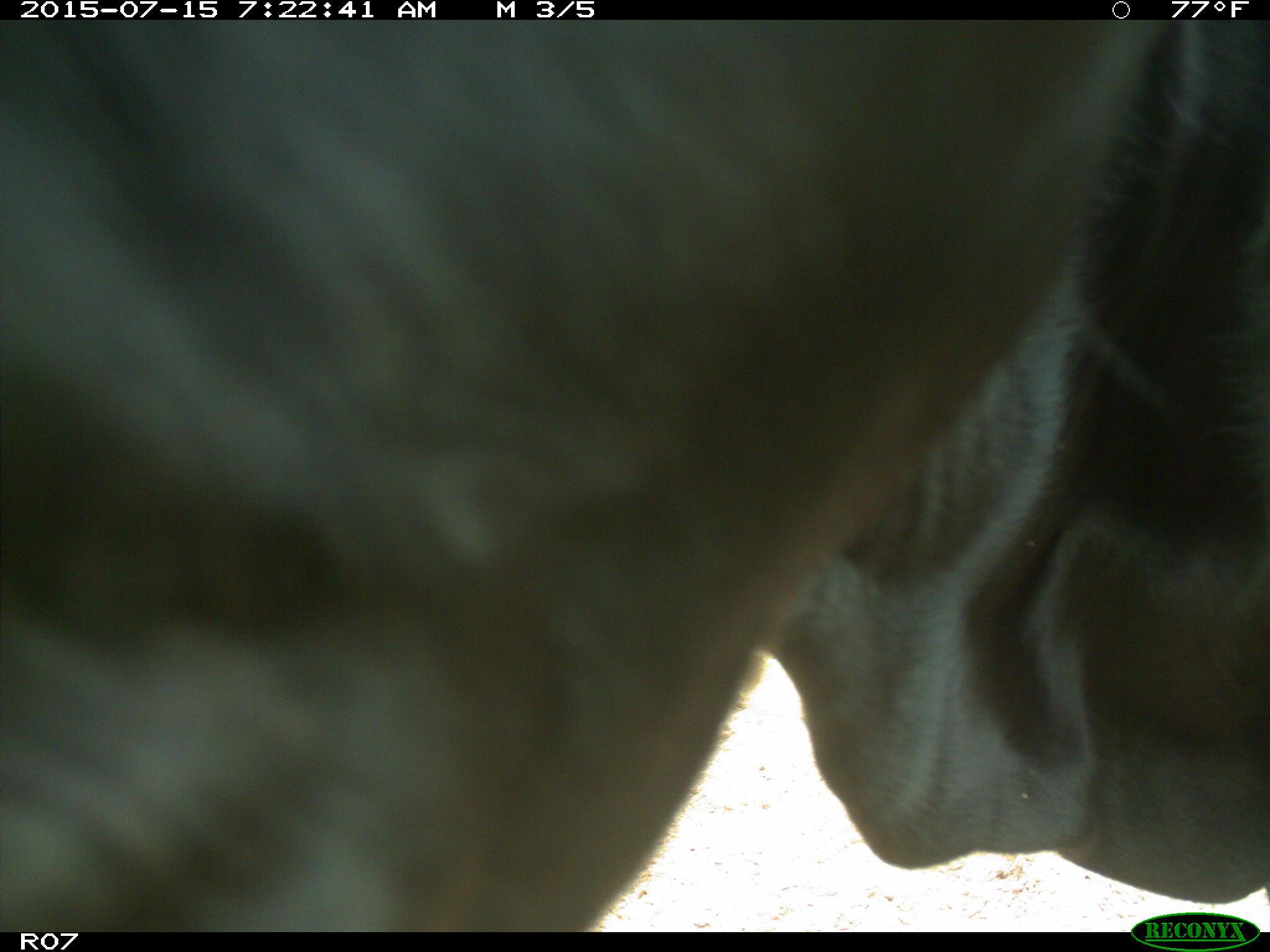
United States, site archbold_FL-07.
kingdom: Animalia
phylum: Chordata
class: Mammalia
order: Artiodactyla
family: Bovidae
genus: Bos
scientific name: Bos taurus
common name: domestic cow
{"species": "Bos taurus (domestic cow)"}